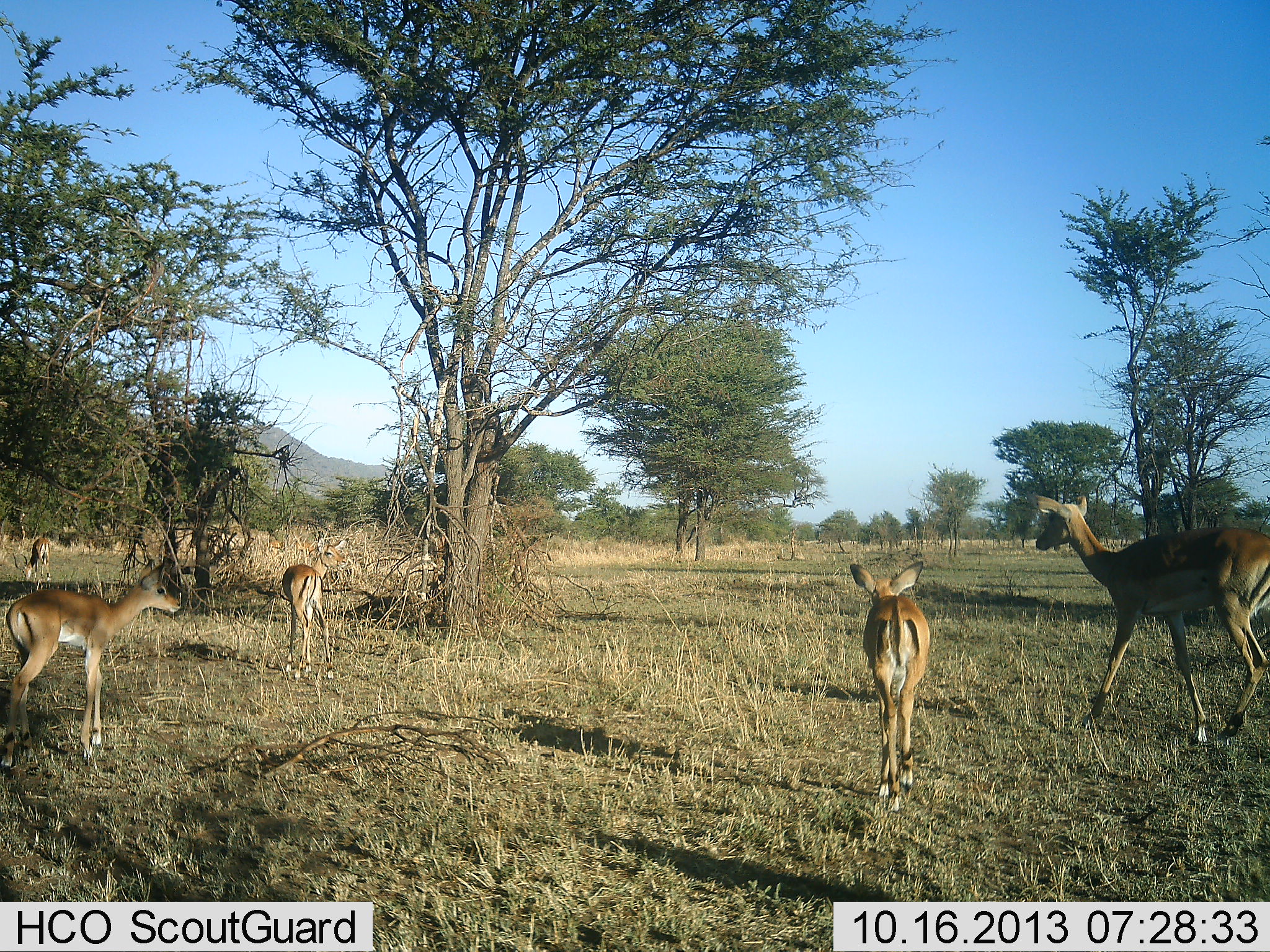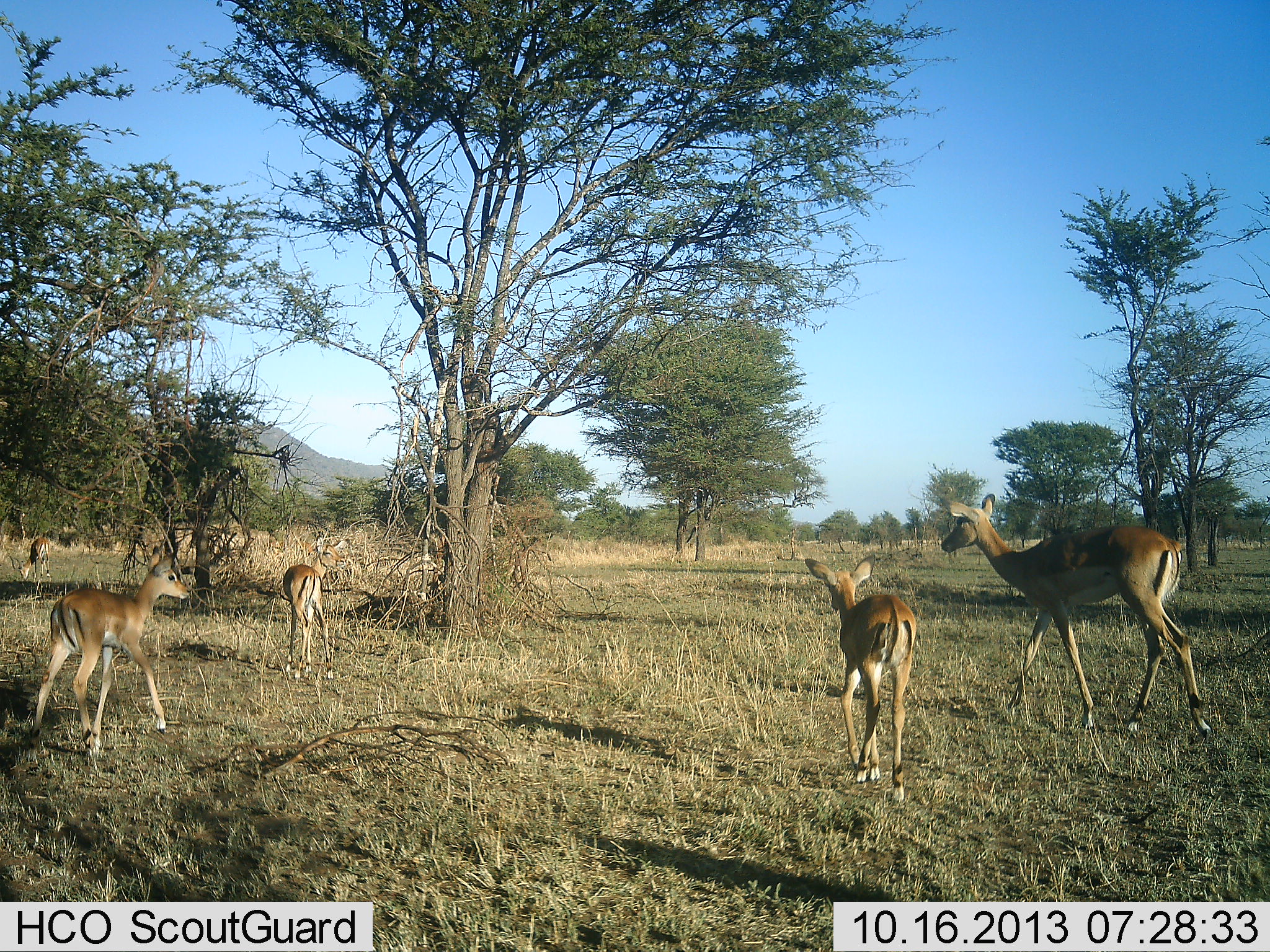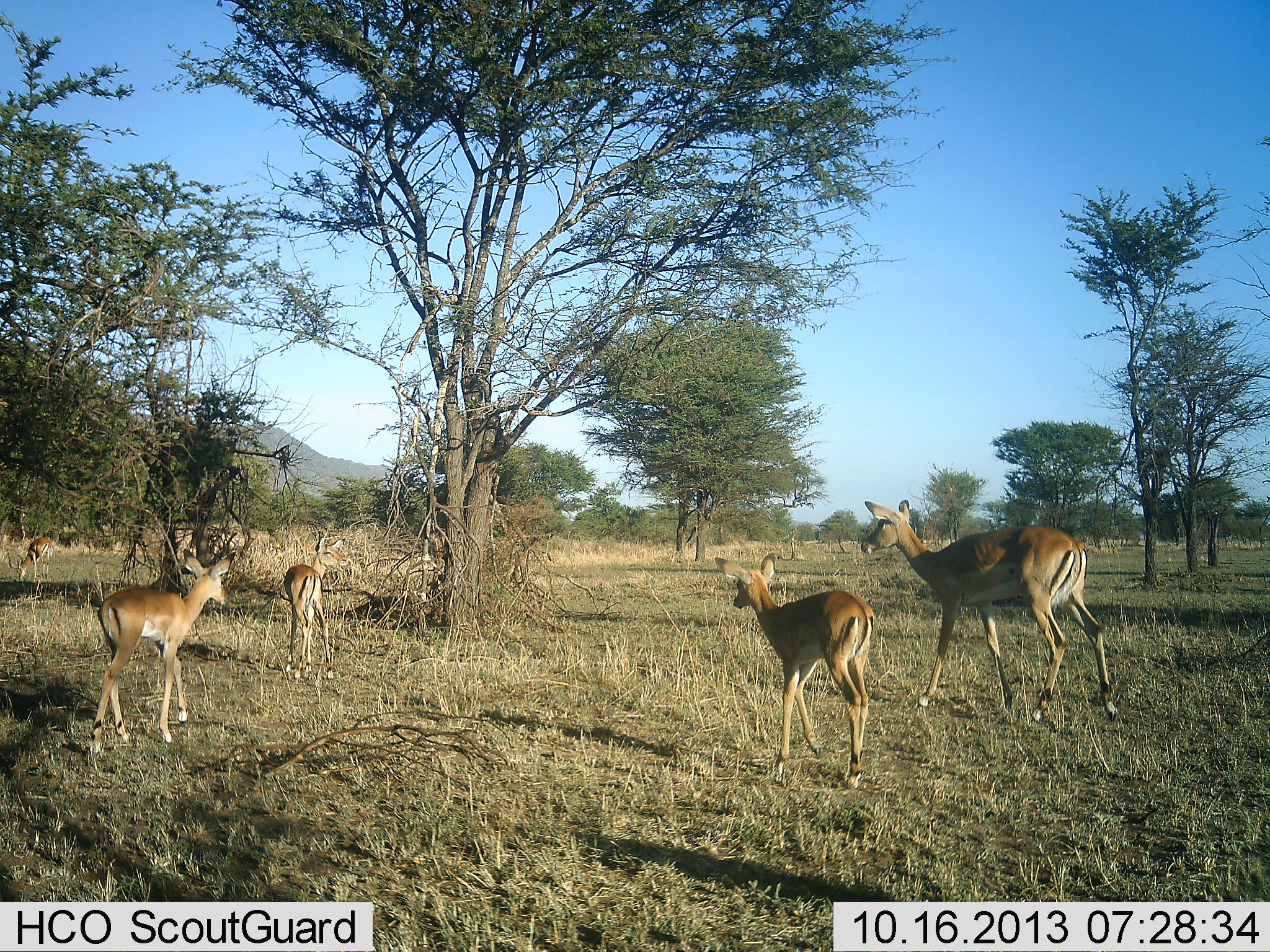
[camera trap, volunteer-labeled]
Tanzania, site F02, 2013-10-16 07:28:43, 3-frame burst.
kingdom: Animalia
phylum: Chordata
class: Mammalia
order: Artiodactyla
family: Bovidae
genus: Aepyceros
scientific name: Aepyceros melampus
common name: impala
Impala (Aepyceros melampus), count 5. Behavior (volunteer vote fractions): standing 30%, resting 0%, moving 100%, interacting 0%. Young present (vote fraction): 60%. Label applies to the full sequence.